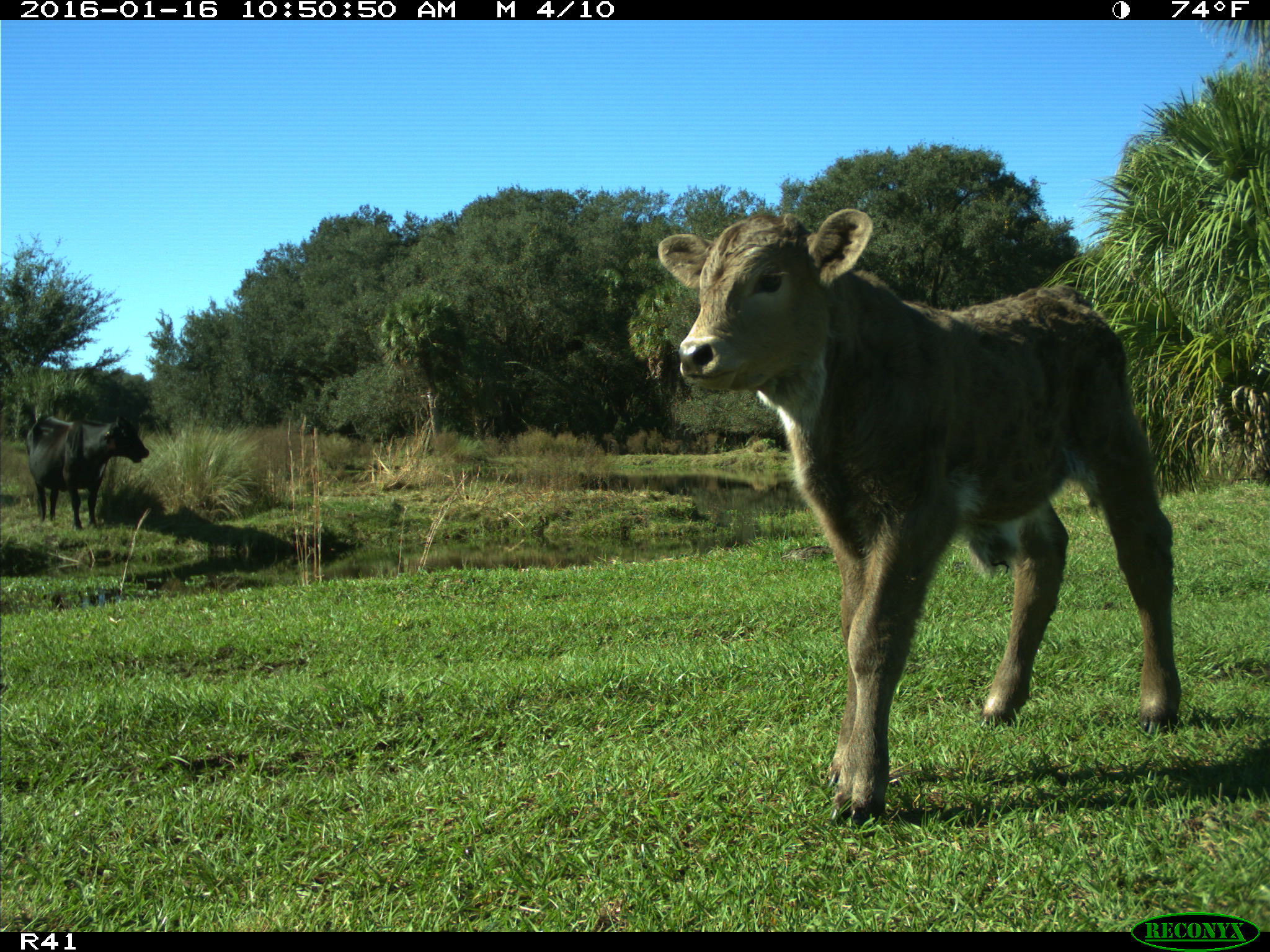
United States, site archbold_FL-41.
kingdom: Animalia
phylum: Chordata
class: Mammalia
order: Artiodactyla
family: Bovidae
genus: Bos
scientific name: Bos taurus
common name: domestic cow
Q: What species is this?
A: Bos taurus (domestic cow).